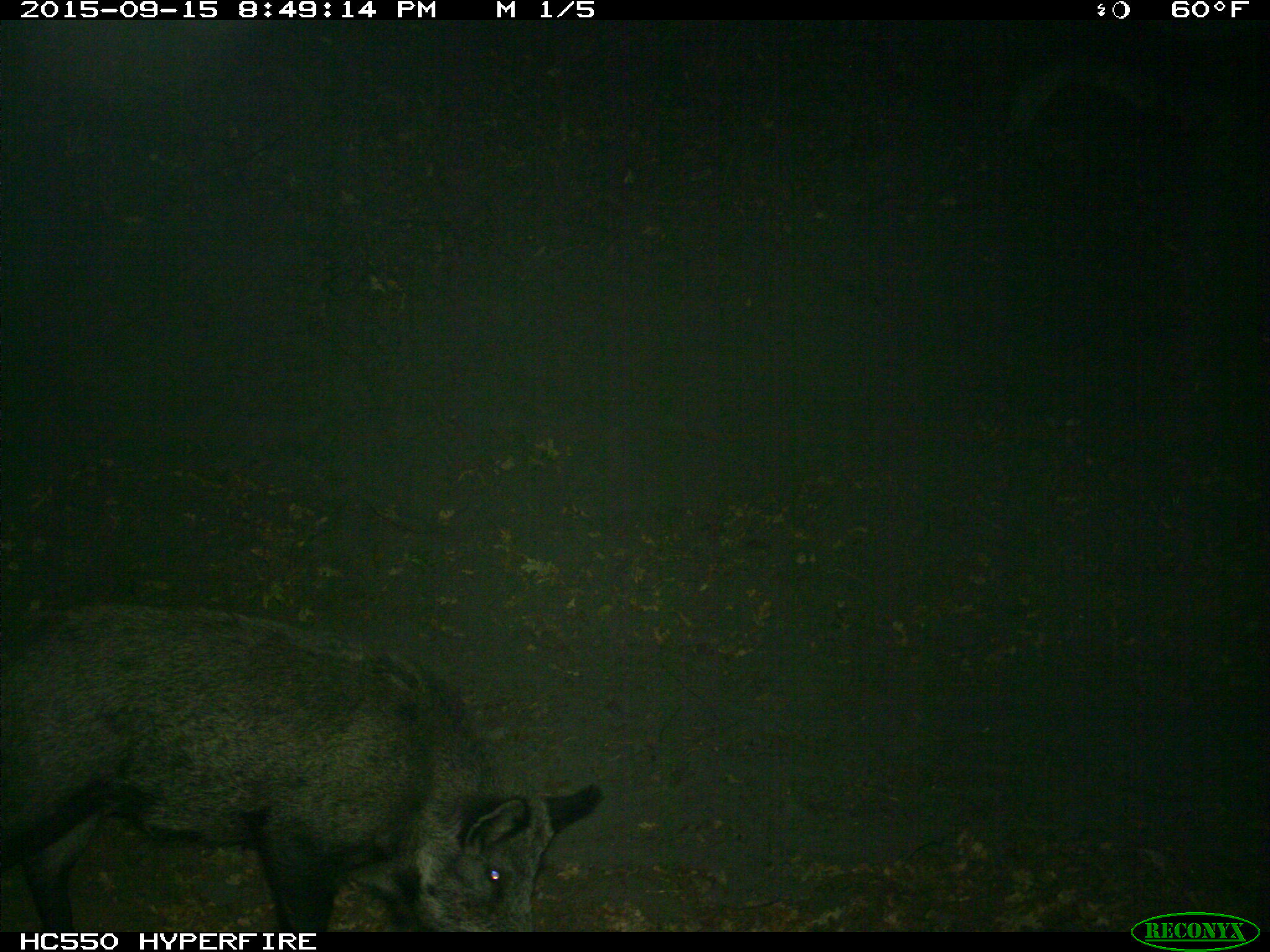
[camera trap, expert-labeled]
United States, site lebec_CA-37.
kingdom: Animalia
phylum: Chordata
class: Mammalia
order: Artiodactyla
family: Suidae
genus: Sus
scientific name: Sus scrofa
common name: wild boar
Sus scrofa (wild boar).